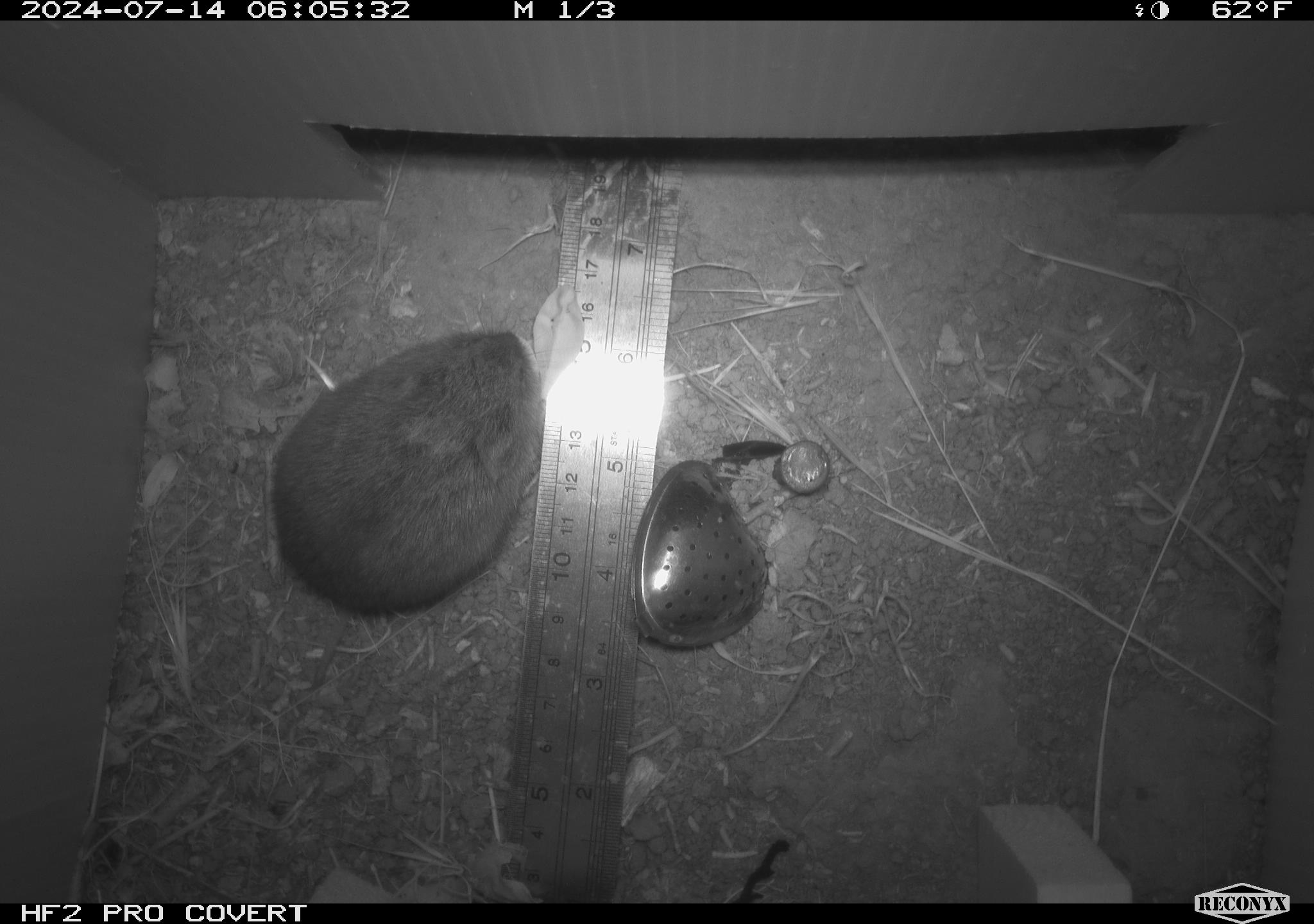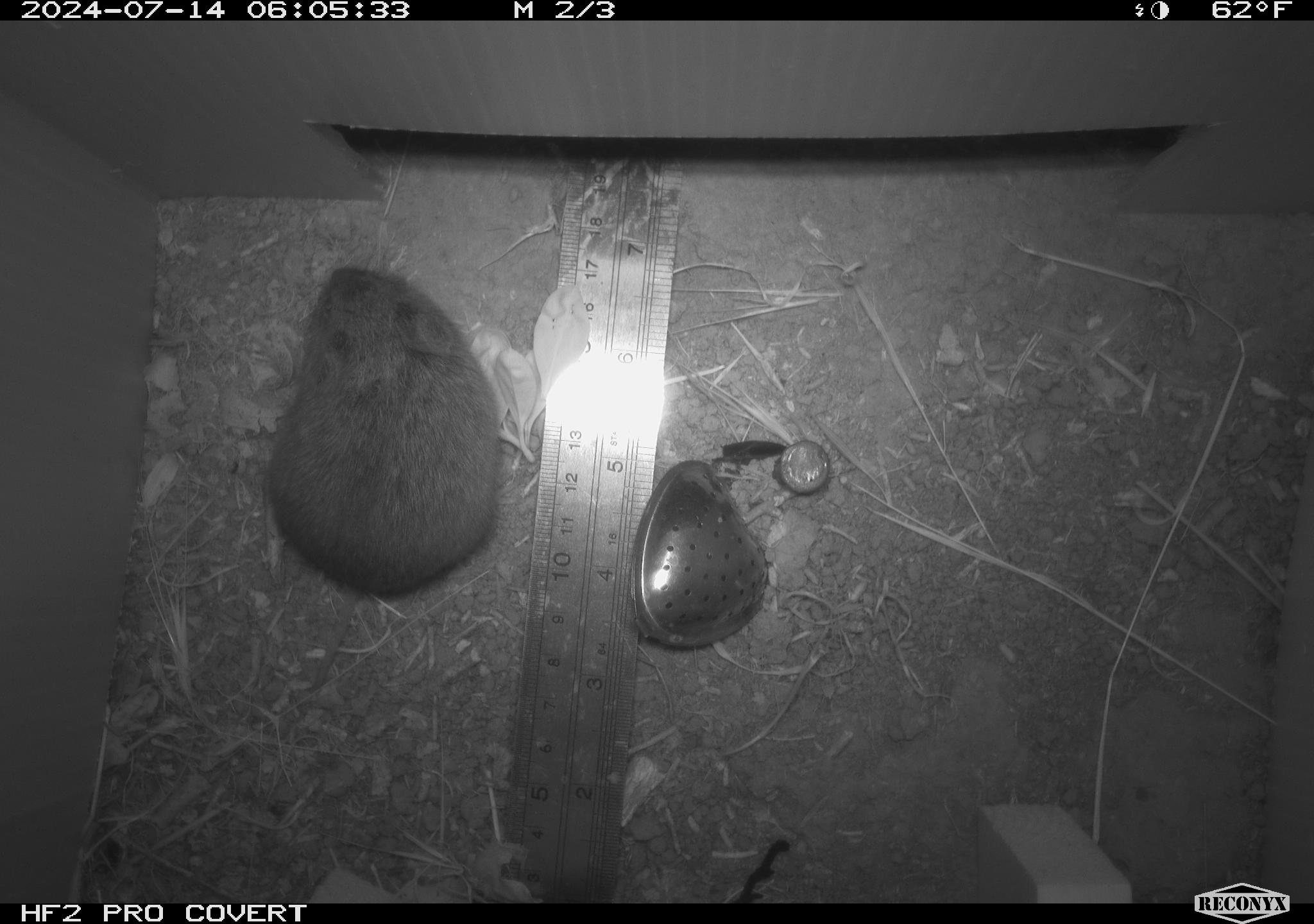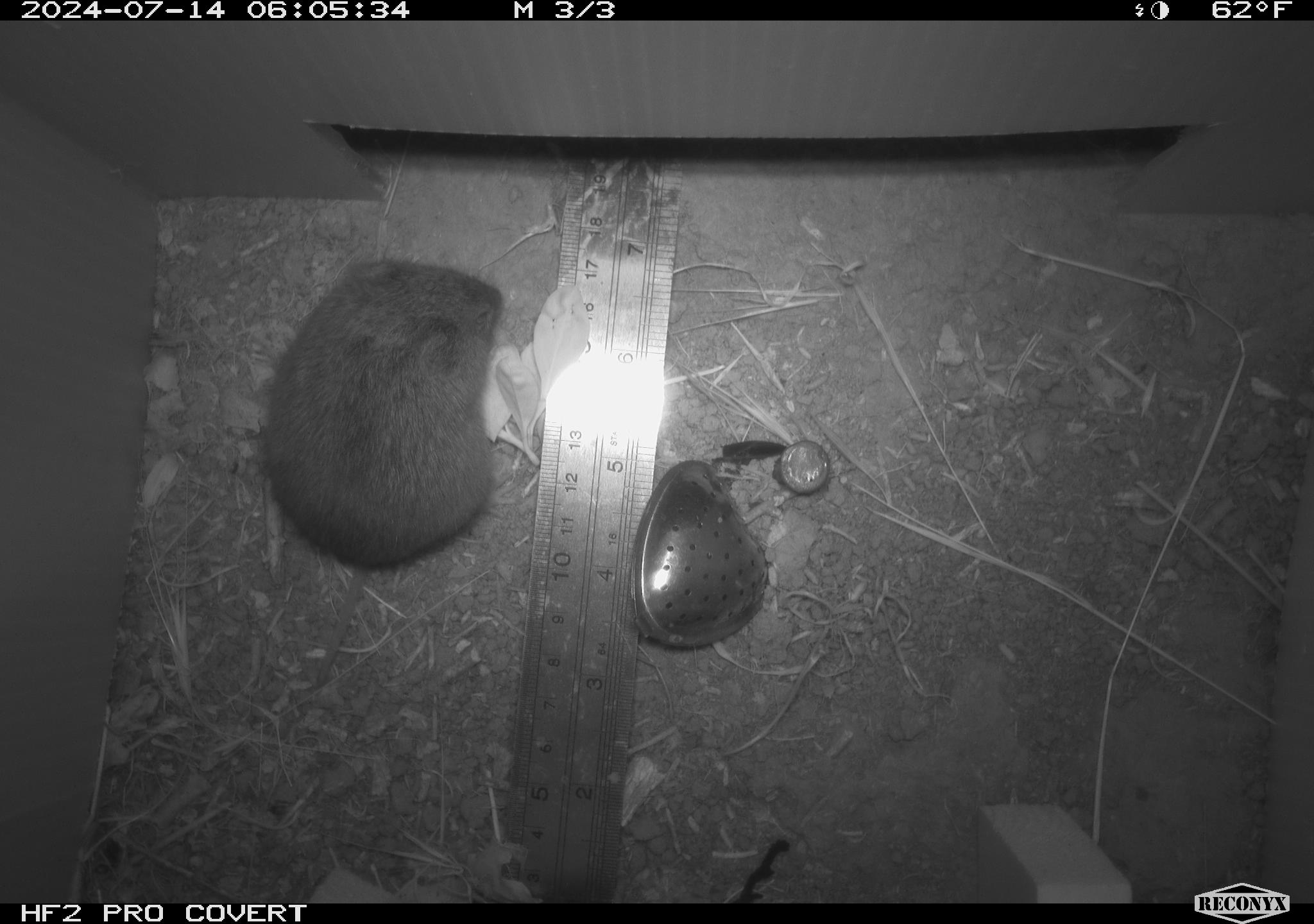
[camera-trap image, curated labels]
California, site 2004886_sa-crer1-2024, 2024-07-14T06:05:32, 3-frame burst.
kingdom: Animalia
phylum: Chordata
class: Mammalia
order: Rodentia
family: Cricetidae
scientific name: Arvicolinae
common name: voles, lemmings, and muskrats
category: arvicolinae subfamily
Arvicolinae subfamily (voles, lemmings, and muskrats) (Arvicolinae).